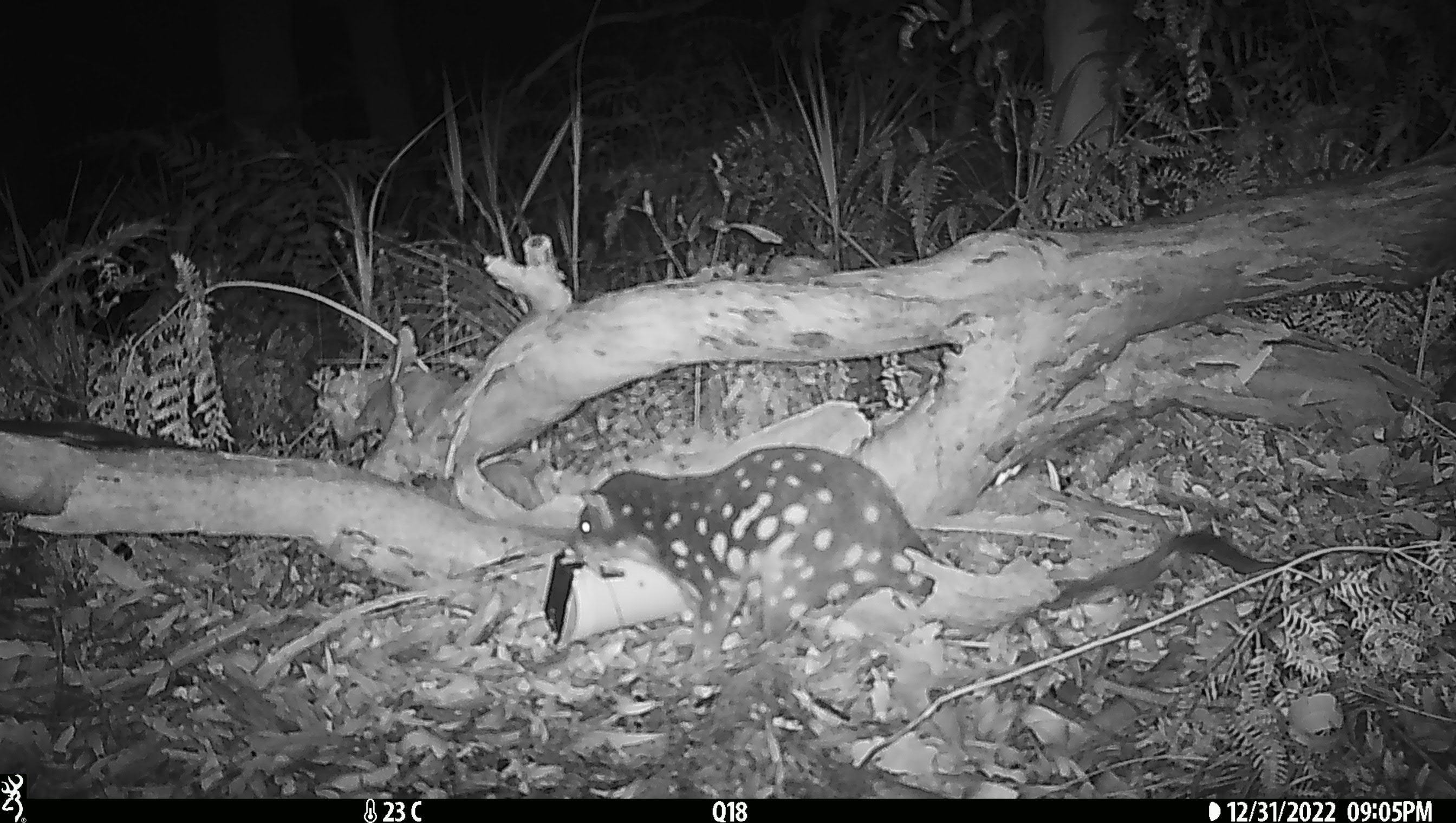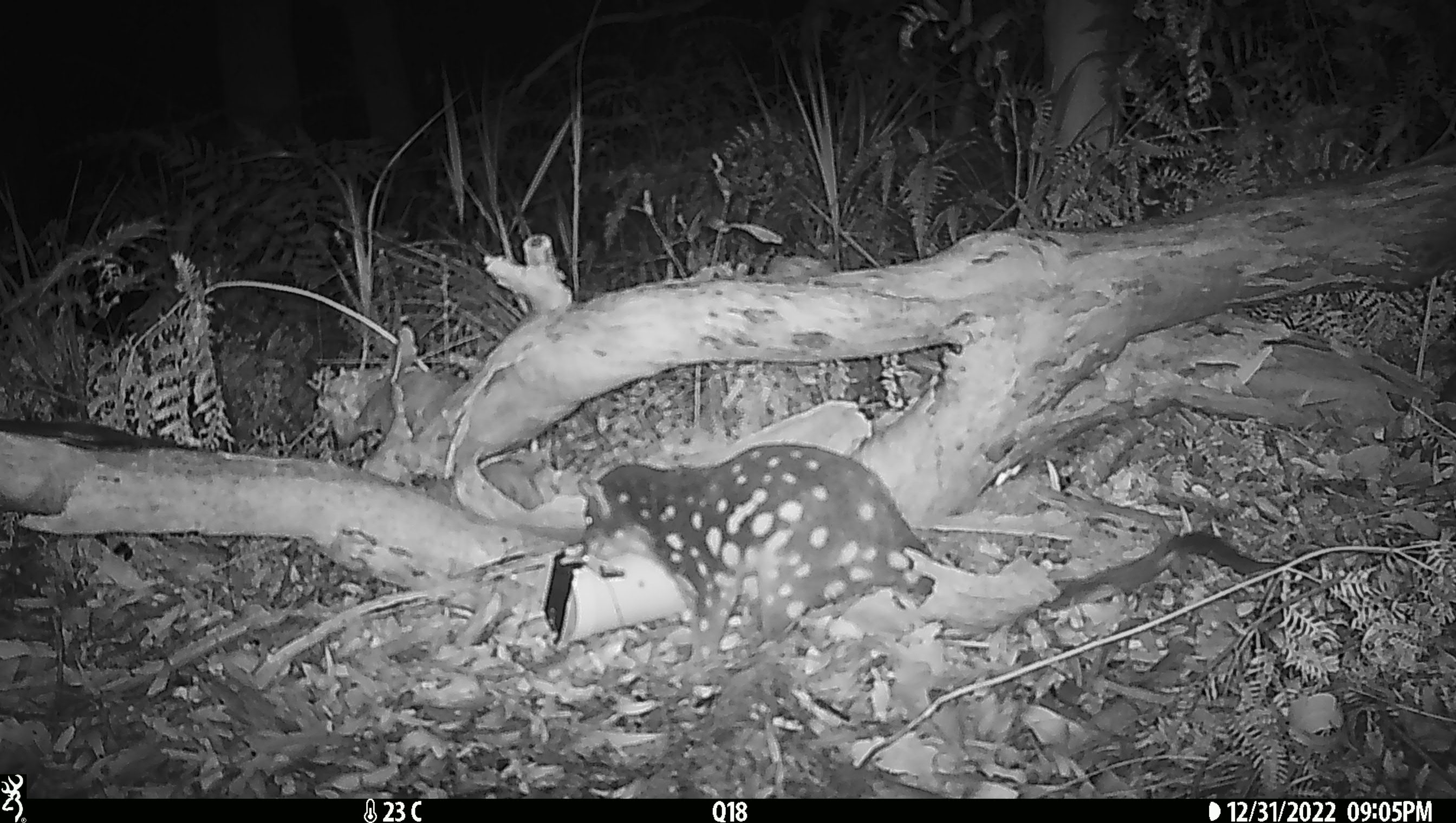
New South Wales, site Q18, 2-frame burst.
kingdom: Animalia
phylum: Chordata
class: Mammalia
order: Dasyuromorphia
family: Dasyuridae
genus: Dasyurus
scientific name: Dasyurus maculatus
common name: spotted-tailed quoll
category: quoll